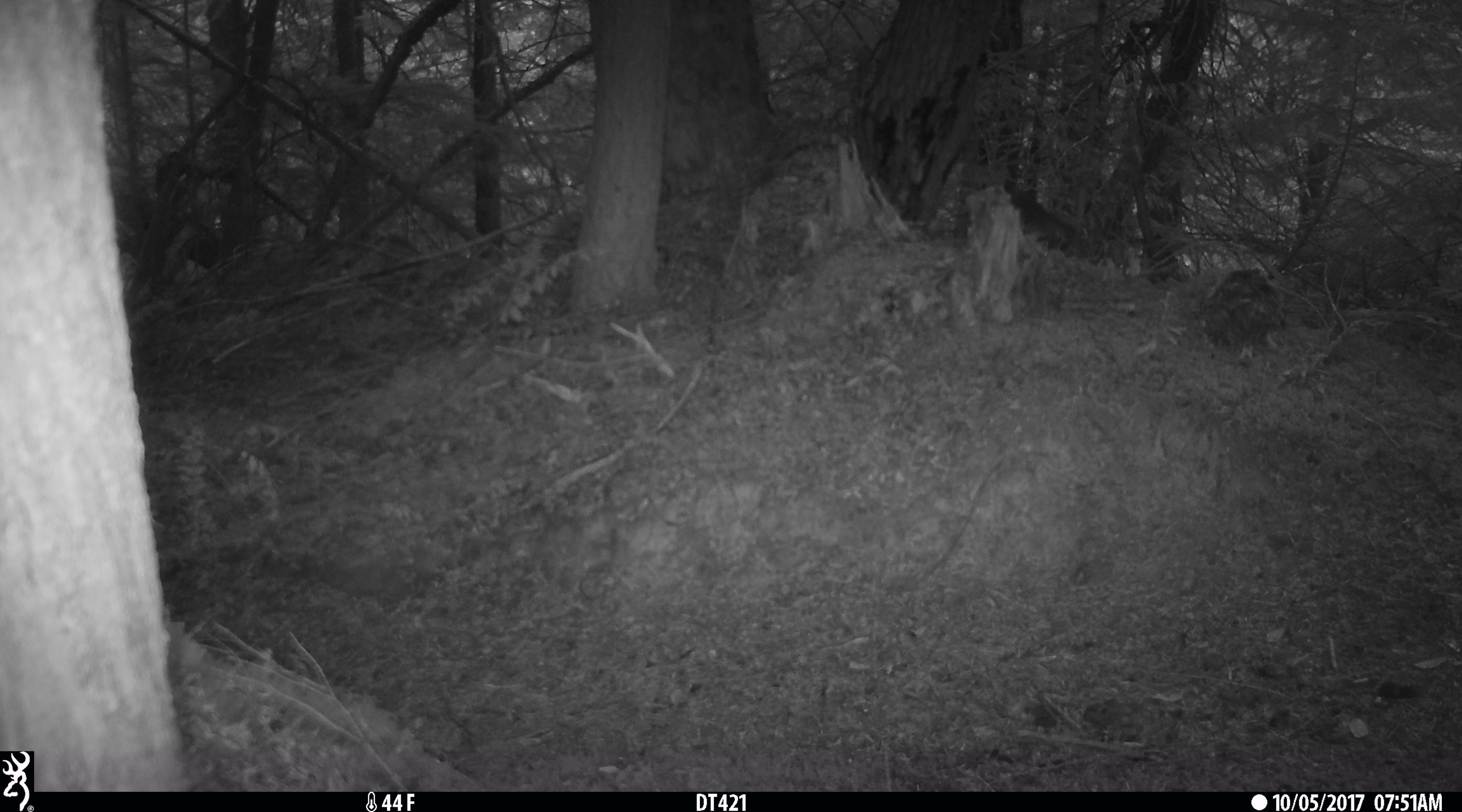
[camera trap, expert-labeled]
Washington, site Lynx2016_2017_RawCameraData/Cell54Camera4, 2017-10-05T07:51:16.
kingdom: Animalia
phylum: Chordata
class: Mammalia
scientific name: Mammalia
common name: small mammal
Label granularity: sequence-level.